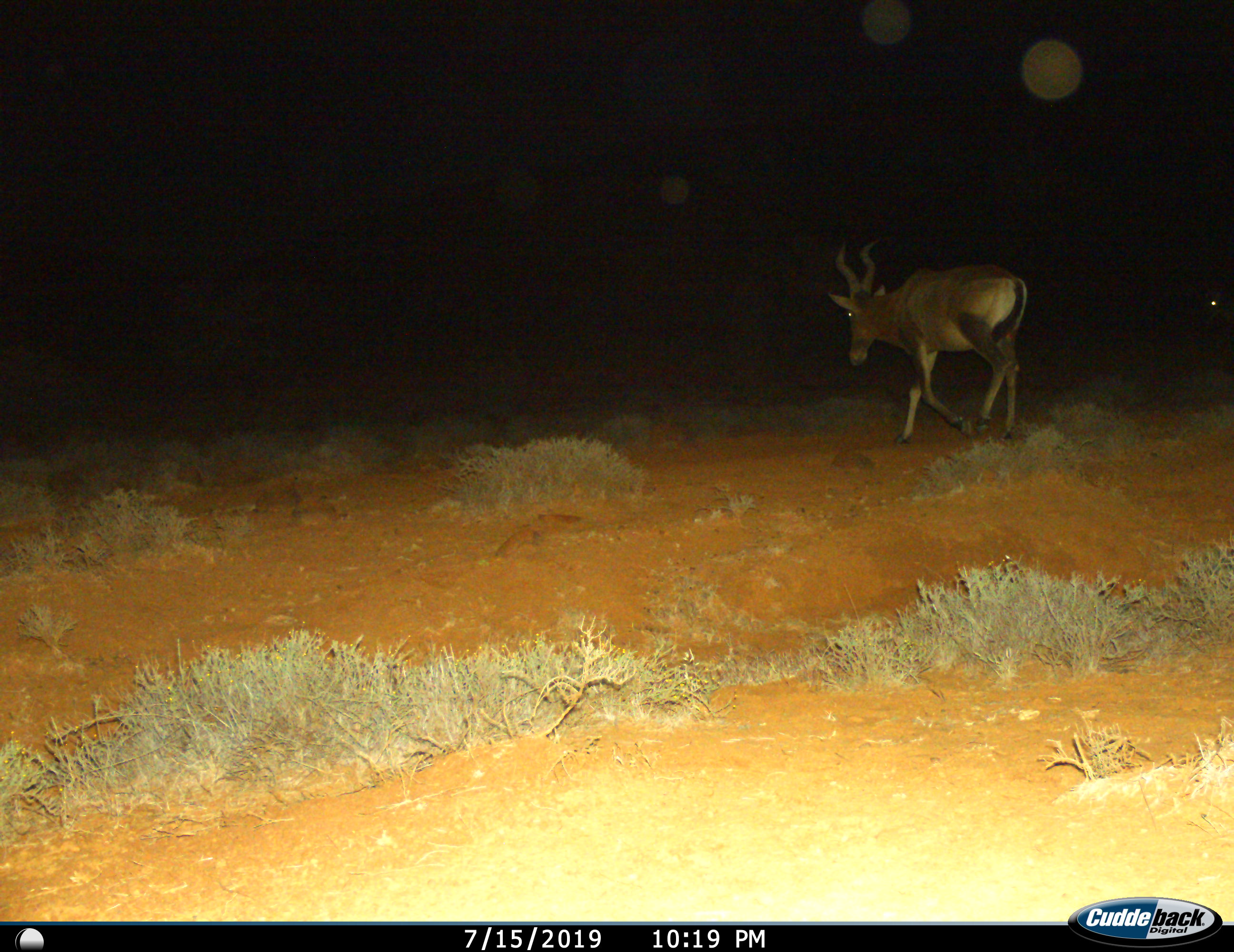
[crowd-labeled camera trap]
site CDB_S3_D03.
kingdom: Animalia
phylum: Chordata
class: Mammalia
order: Artiodactyla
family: Bovidae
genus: Alcelaphus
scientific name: Alcelaphus buselaphus caama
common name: red hartebeest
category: hartebeestred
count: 1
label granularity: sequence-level